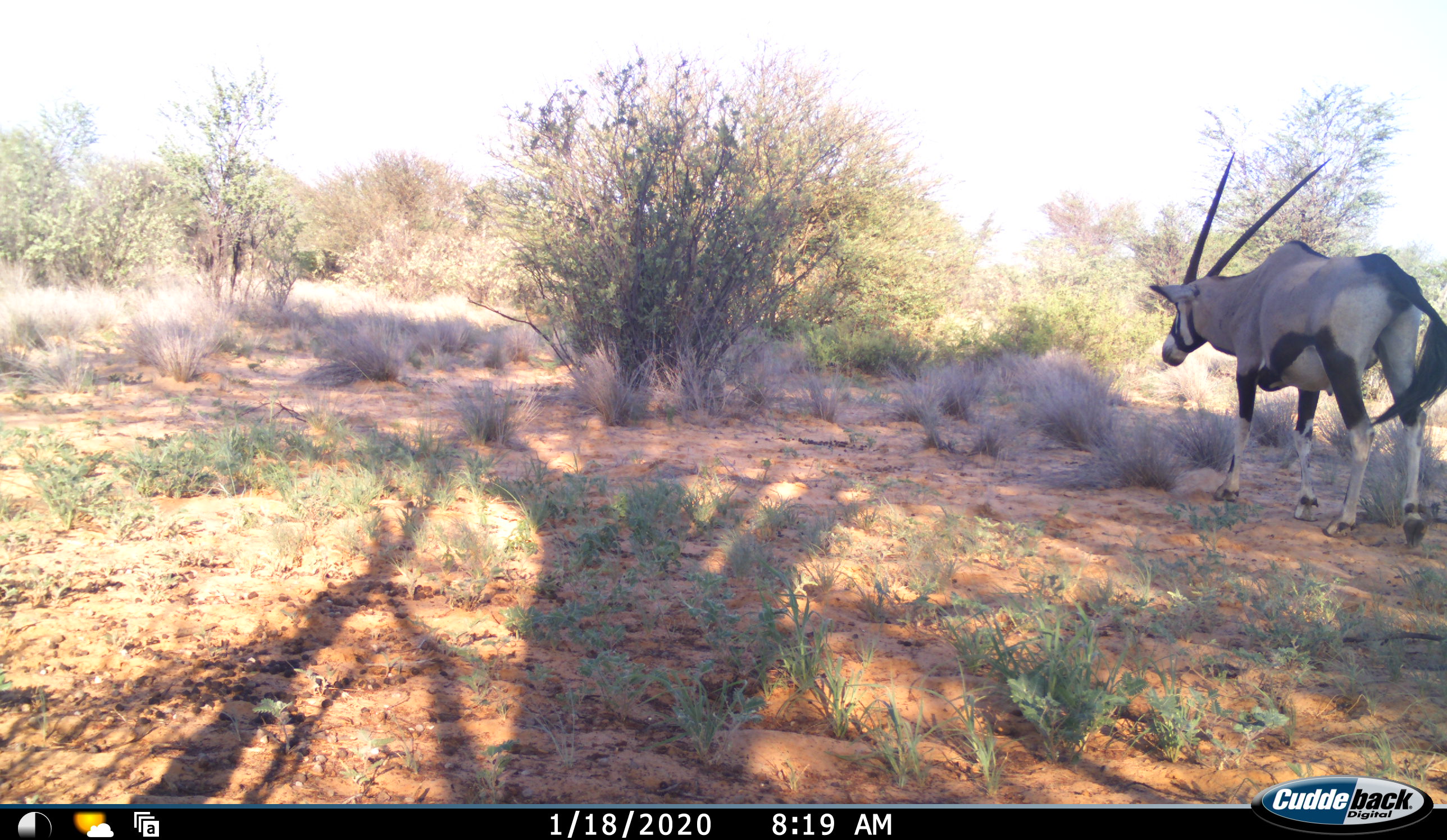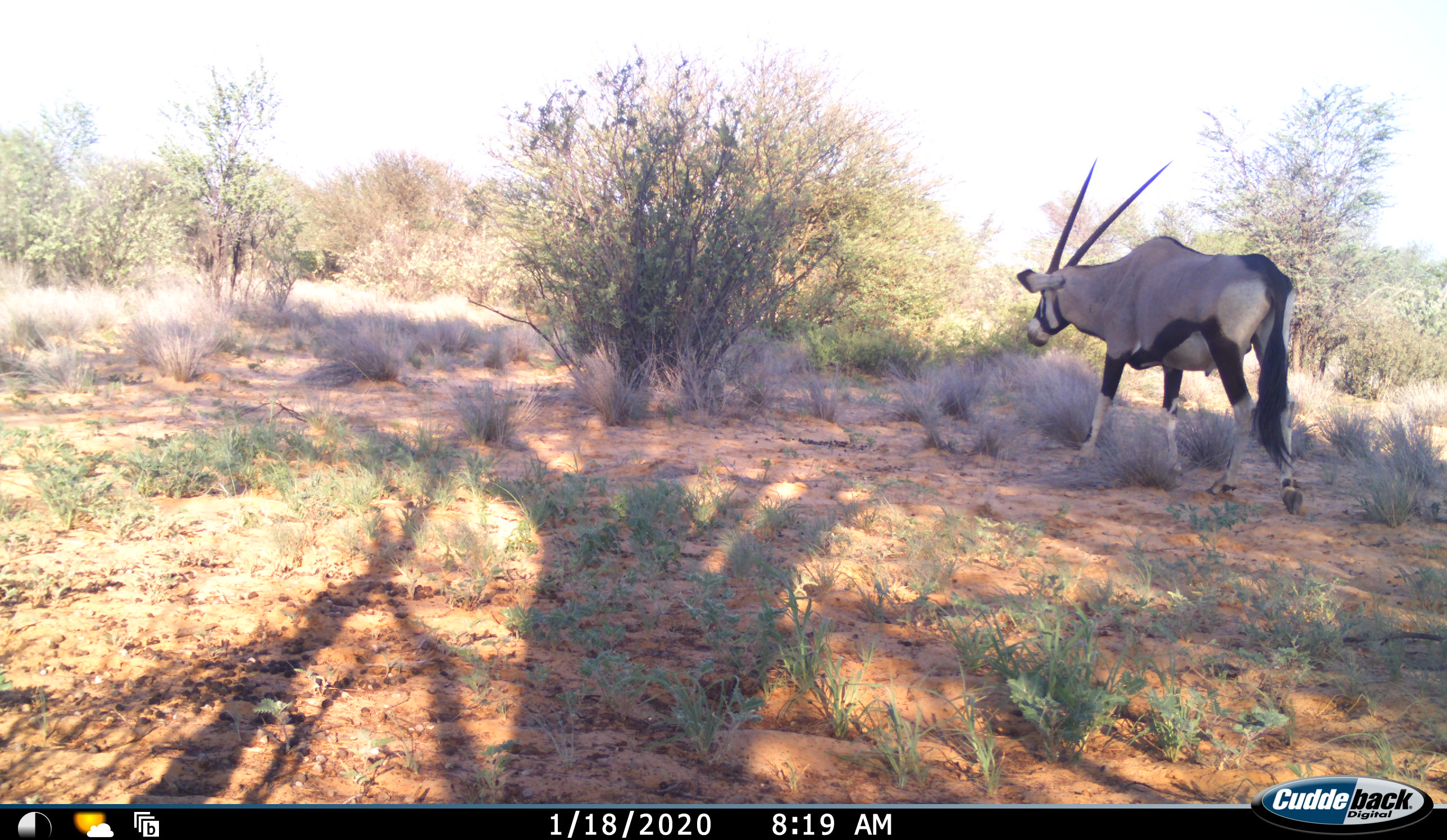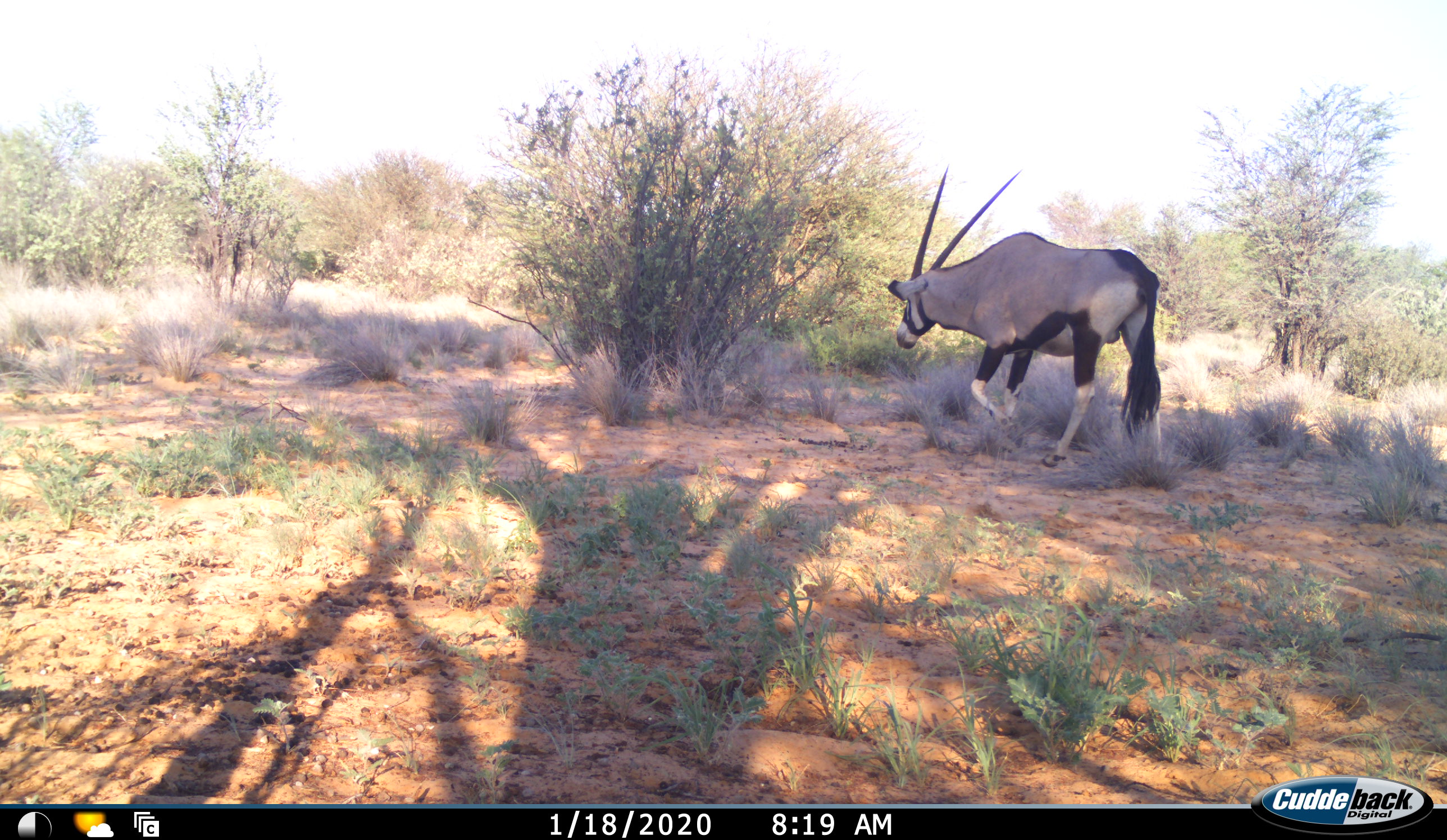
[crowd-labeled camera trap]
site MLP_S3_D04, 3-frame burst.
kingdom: Animalia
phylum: Chordata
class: Mammalia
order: Artiodactyla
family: Bovidae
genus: Oryx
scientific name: Oryx gazella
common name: gemsbok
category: oryx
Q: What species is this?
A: Oryx (gemsbok) (Oryx gazella).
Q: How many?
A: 1.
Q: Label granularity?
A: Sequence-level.